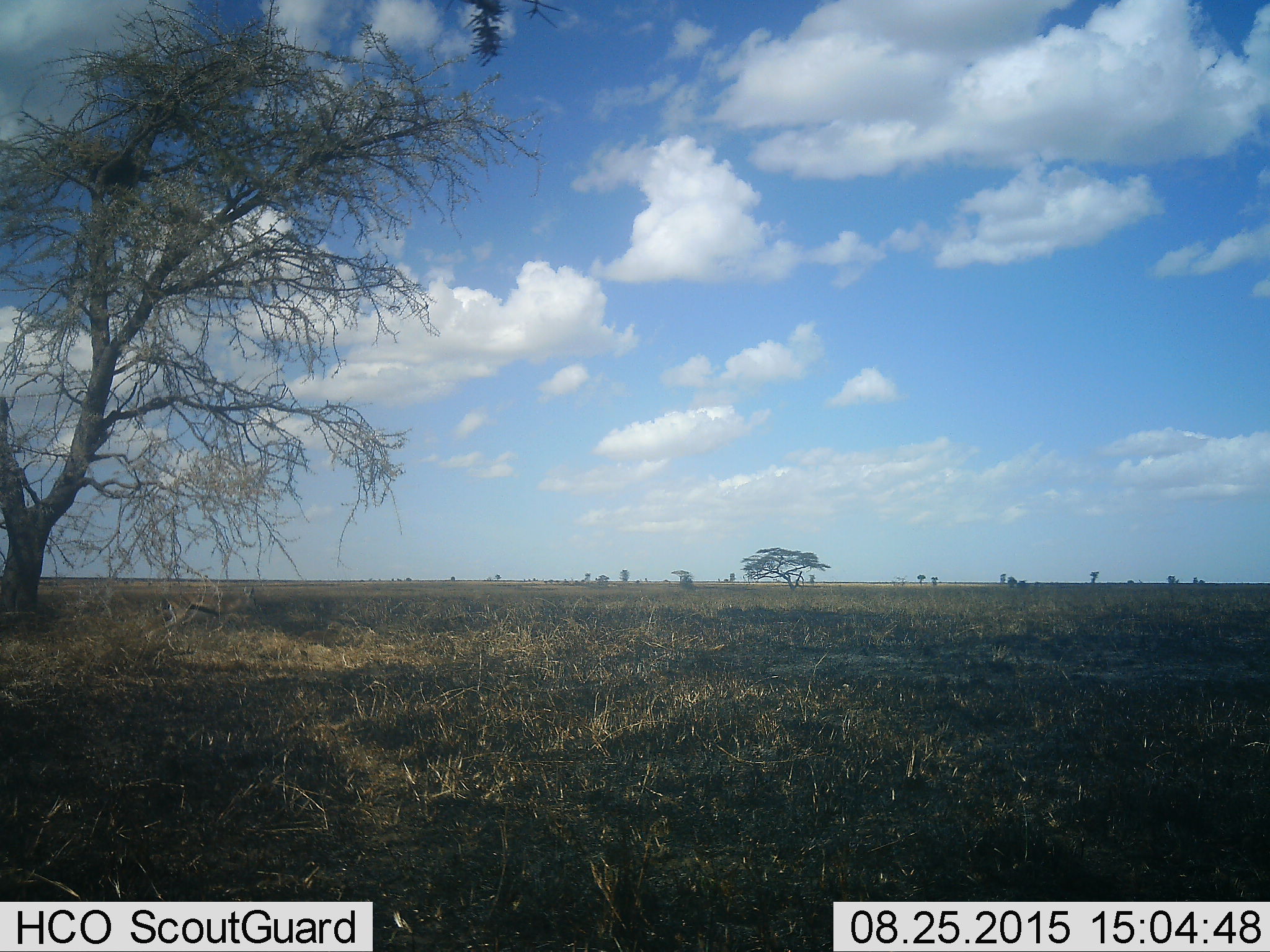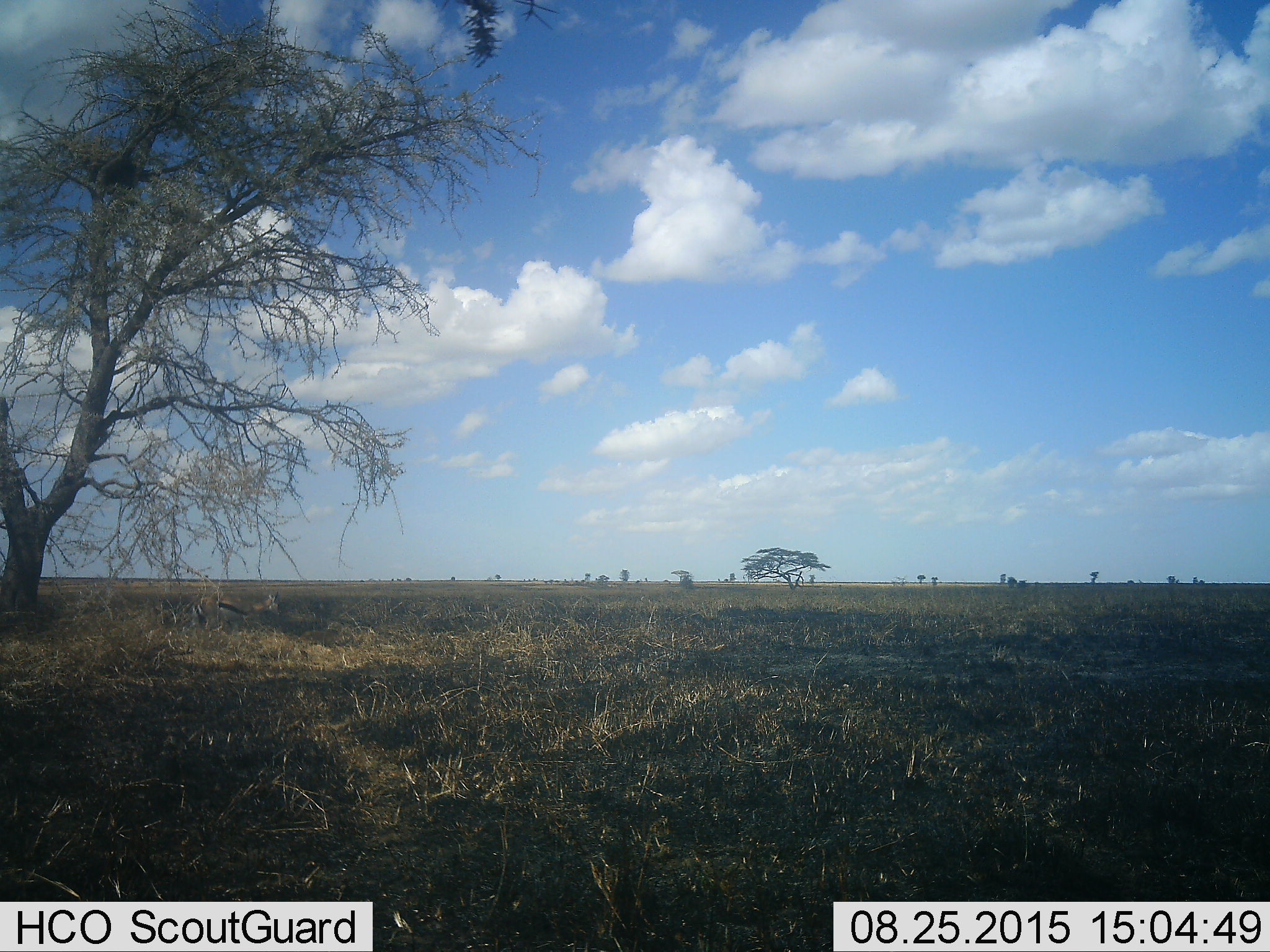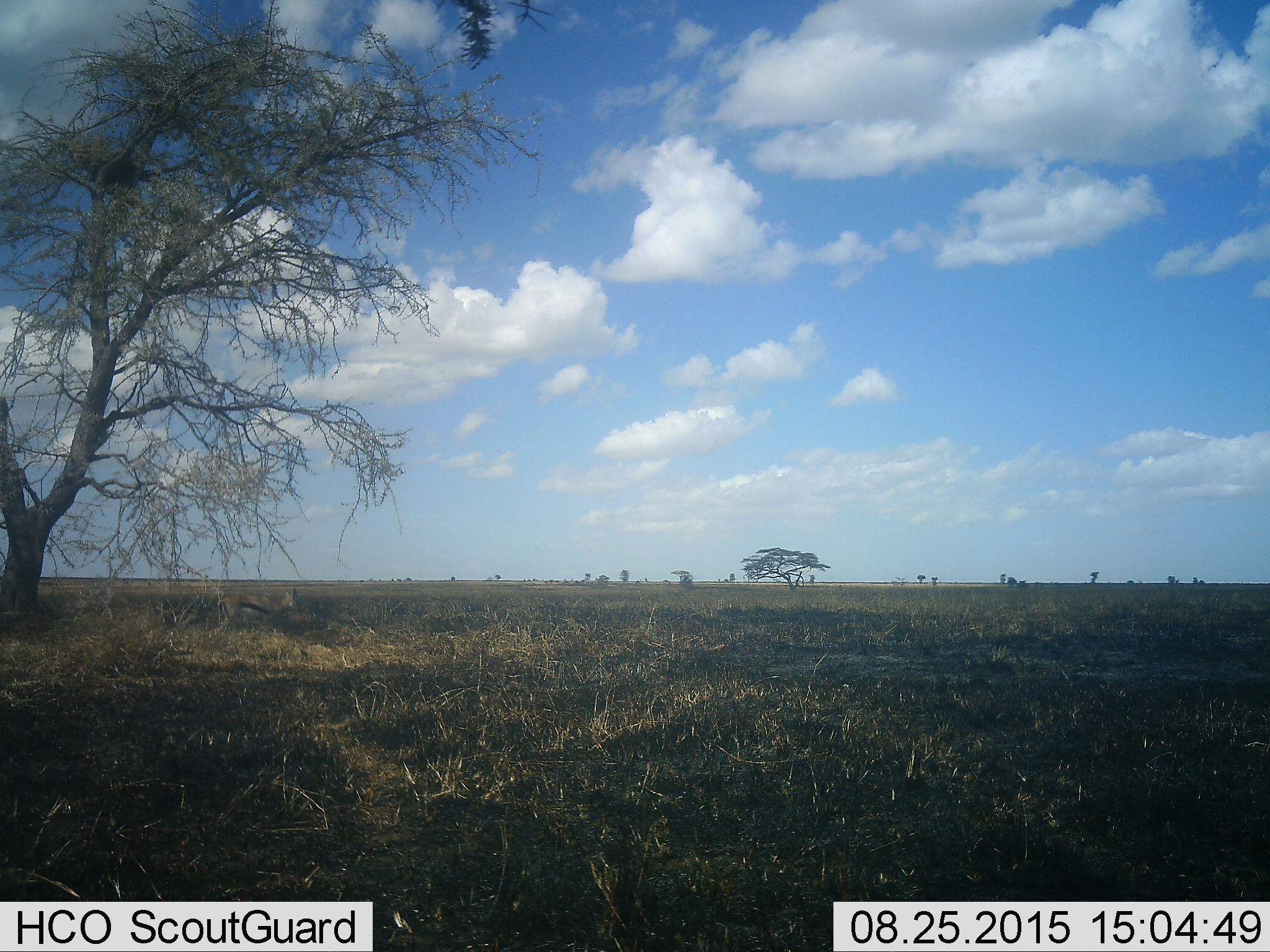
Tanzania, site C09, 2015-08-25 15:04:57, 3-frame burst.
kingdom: Animalia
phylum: Chordata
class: Mammalia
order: Artiodactyla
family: Bovidae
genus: Eudorcas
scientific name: Eudorcas thomsonii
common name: thomson's gazelle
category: gazellethomsons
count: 1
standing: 10%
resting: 0%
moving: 90%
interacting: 10%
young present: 0%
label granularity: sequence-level